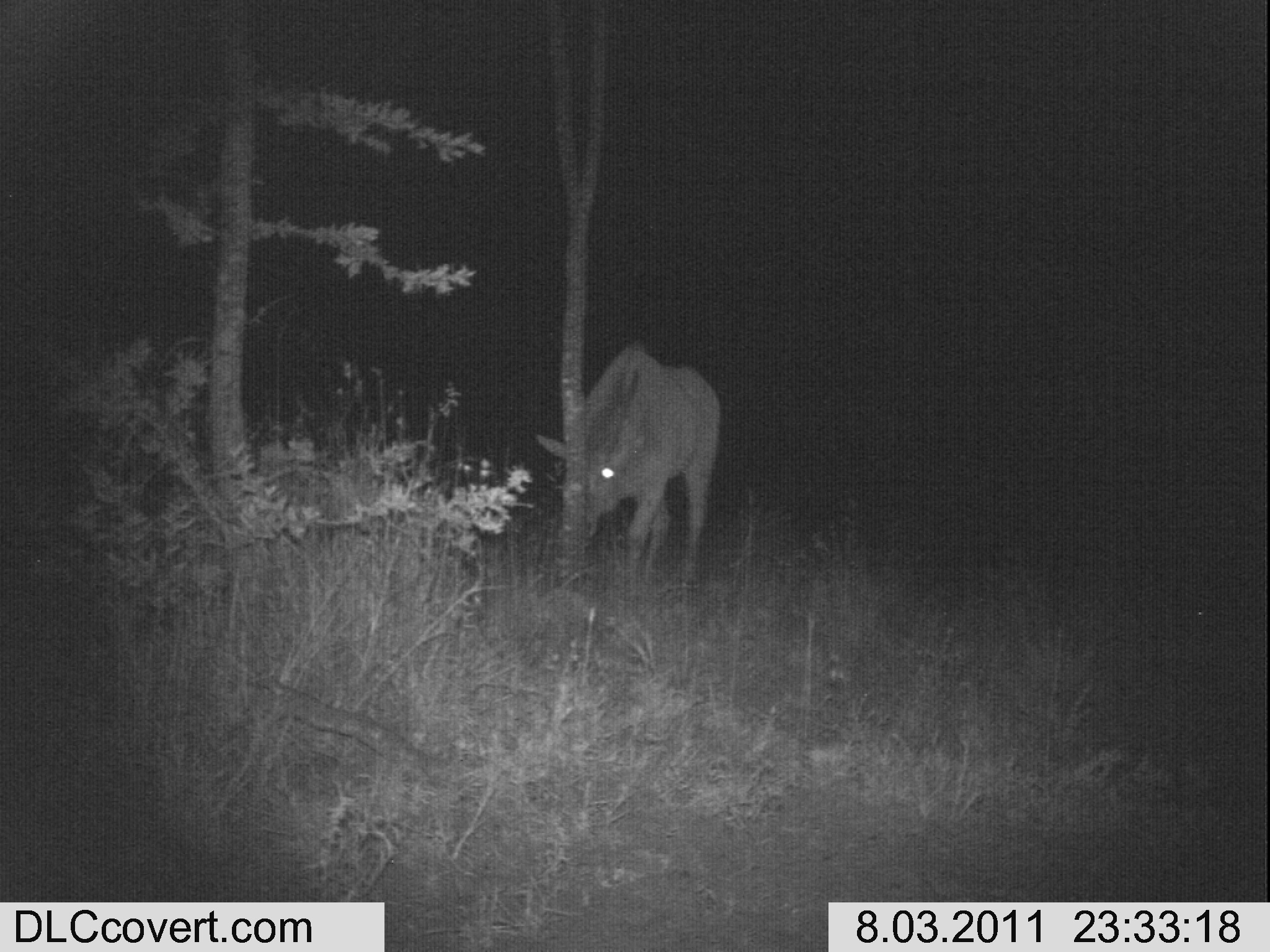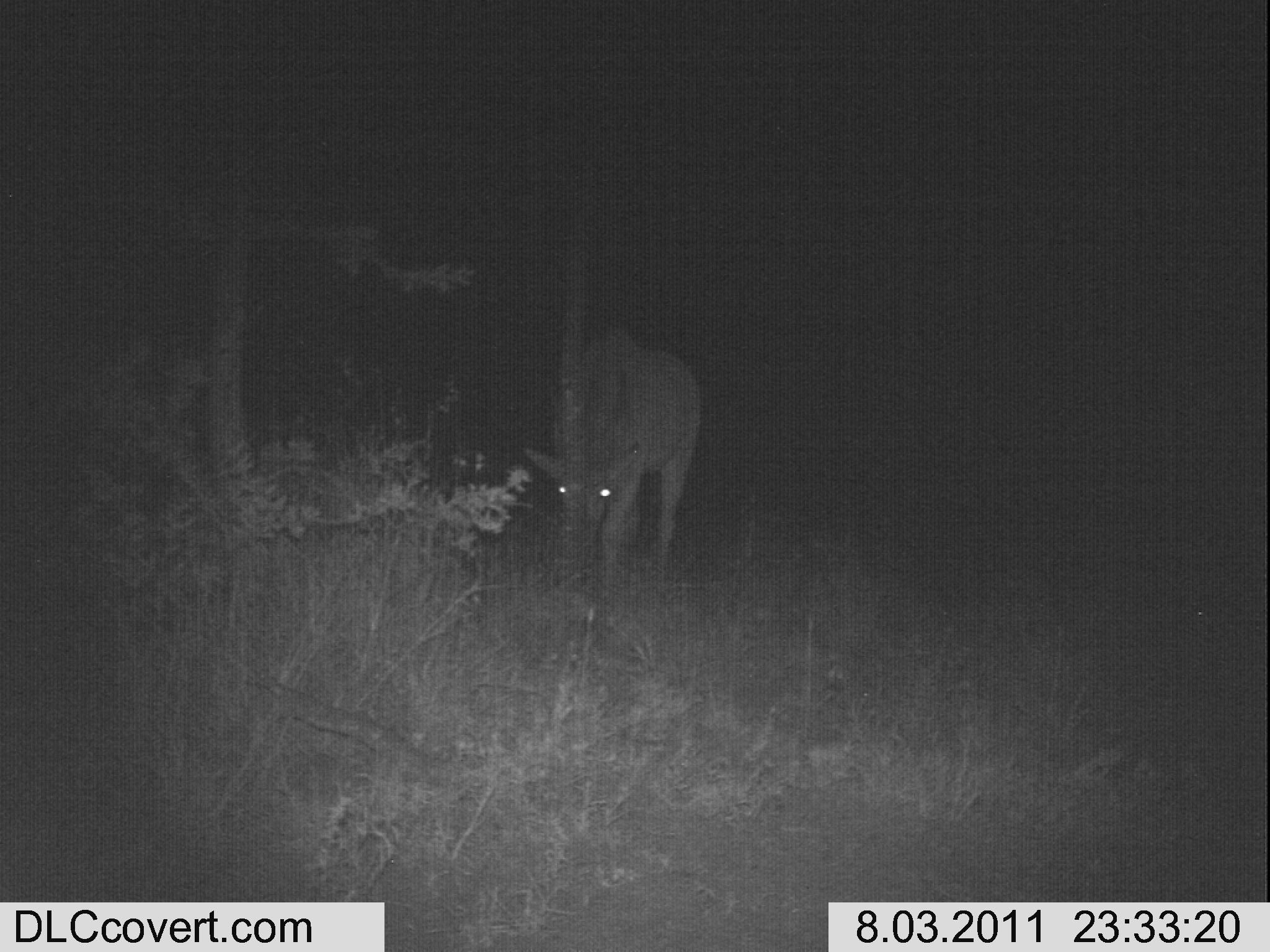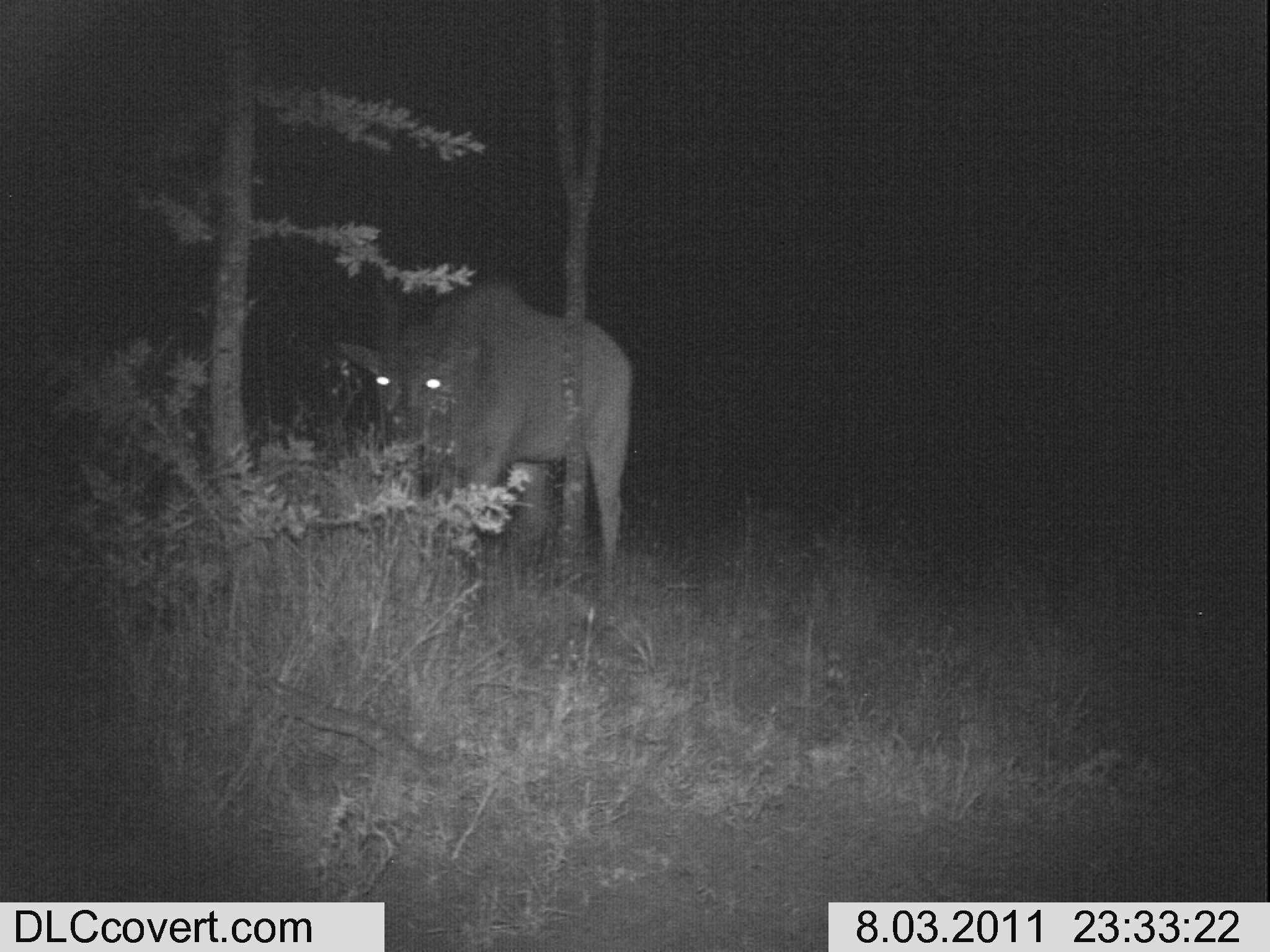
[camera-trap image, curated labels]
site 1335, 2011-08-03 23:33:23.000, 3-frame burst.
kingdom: Animalia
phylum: Chordata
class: Mammalia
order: Artiodactyla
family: Bovidae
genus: Tragelaphus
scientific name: Tragelaphus oryx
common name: eland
Tragelaphus oryx (eland), count 1.